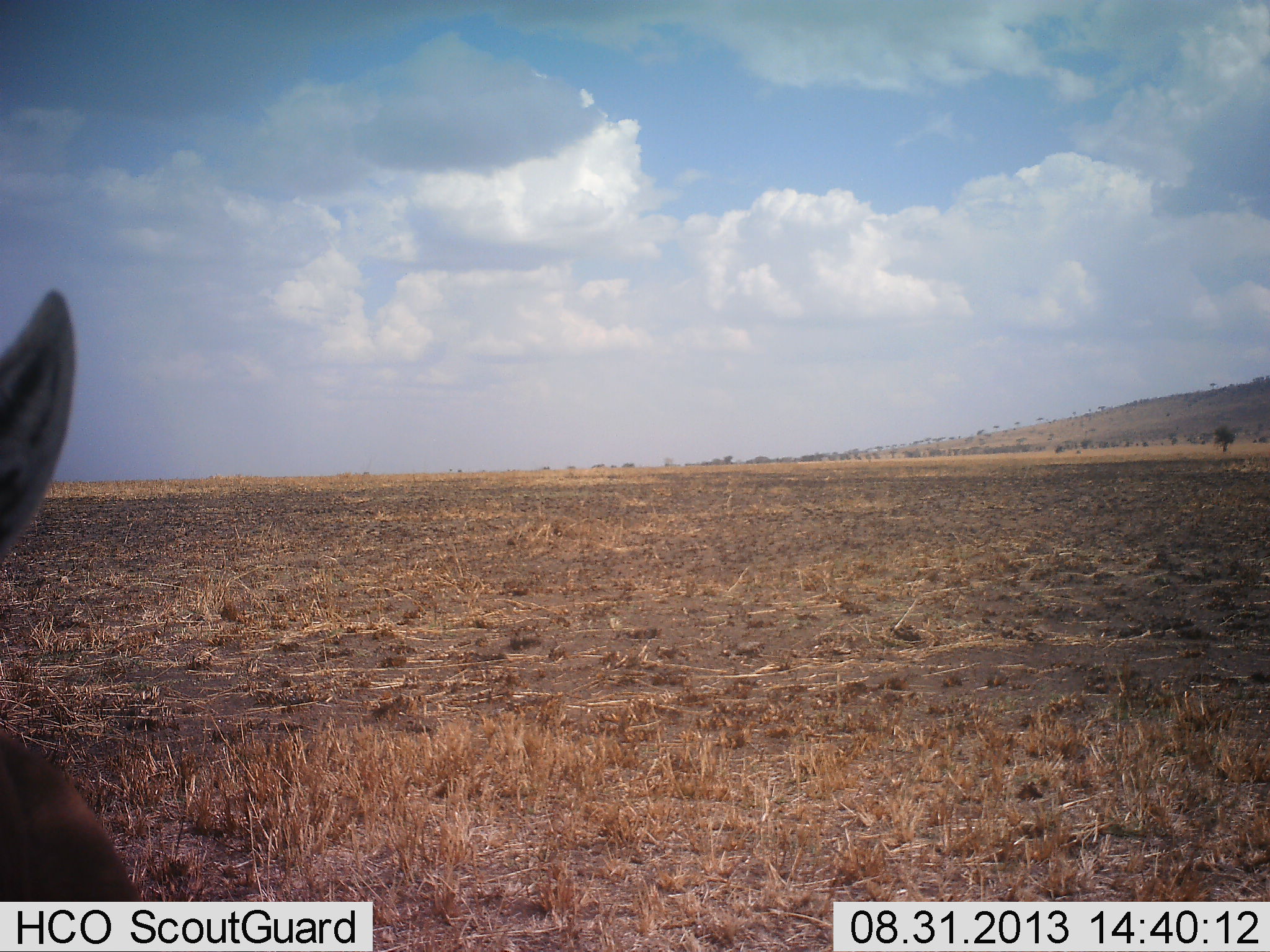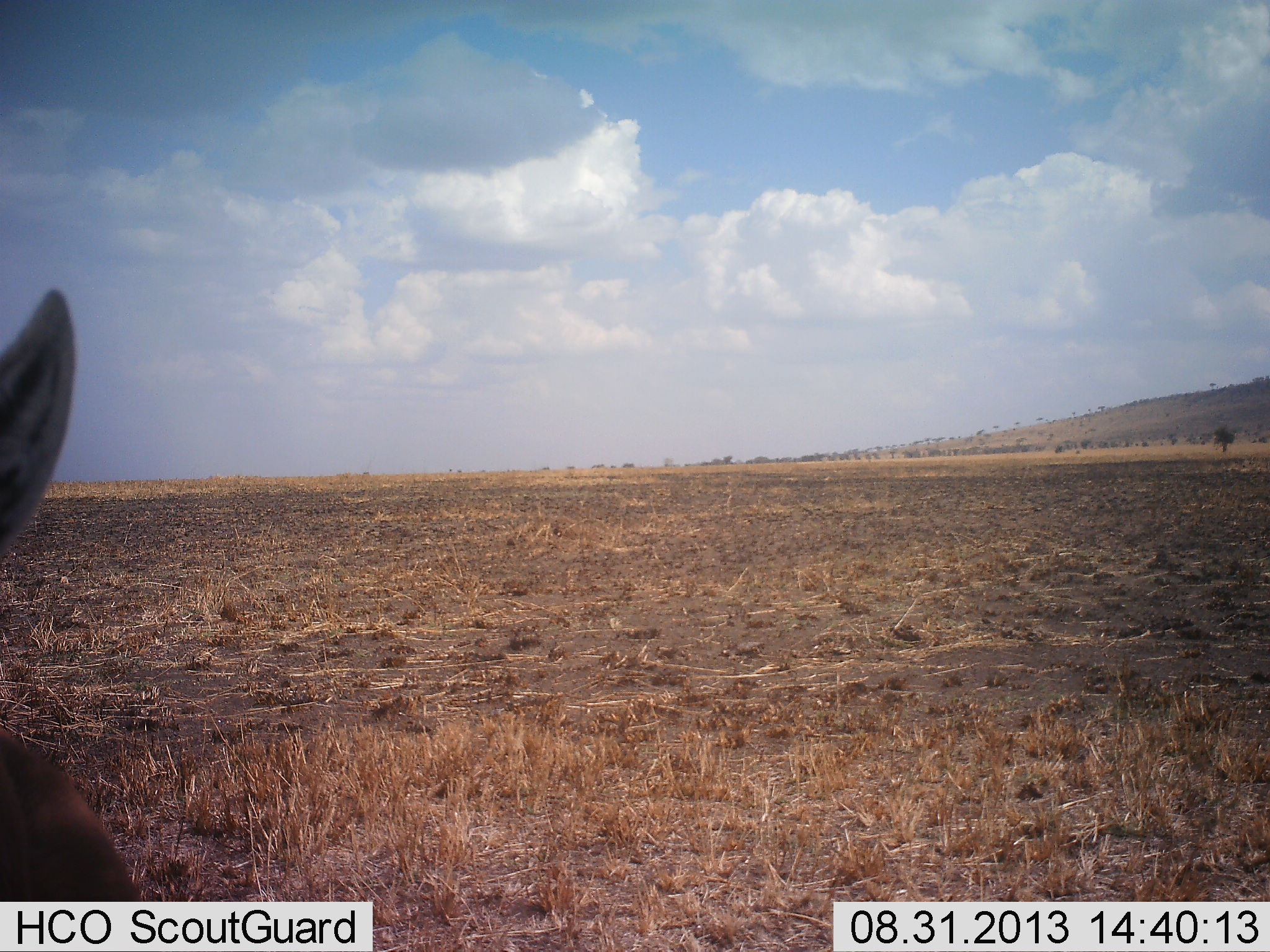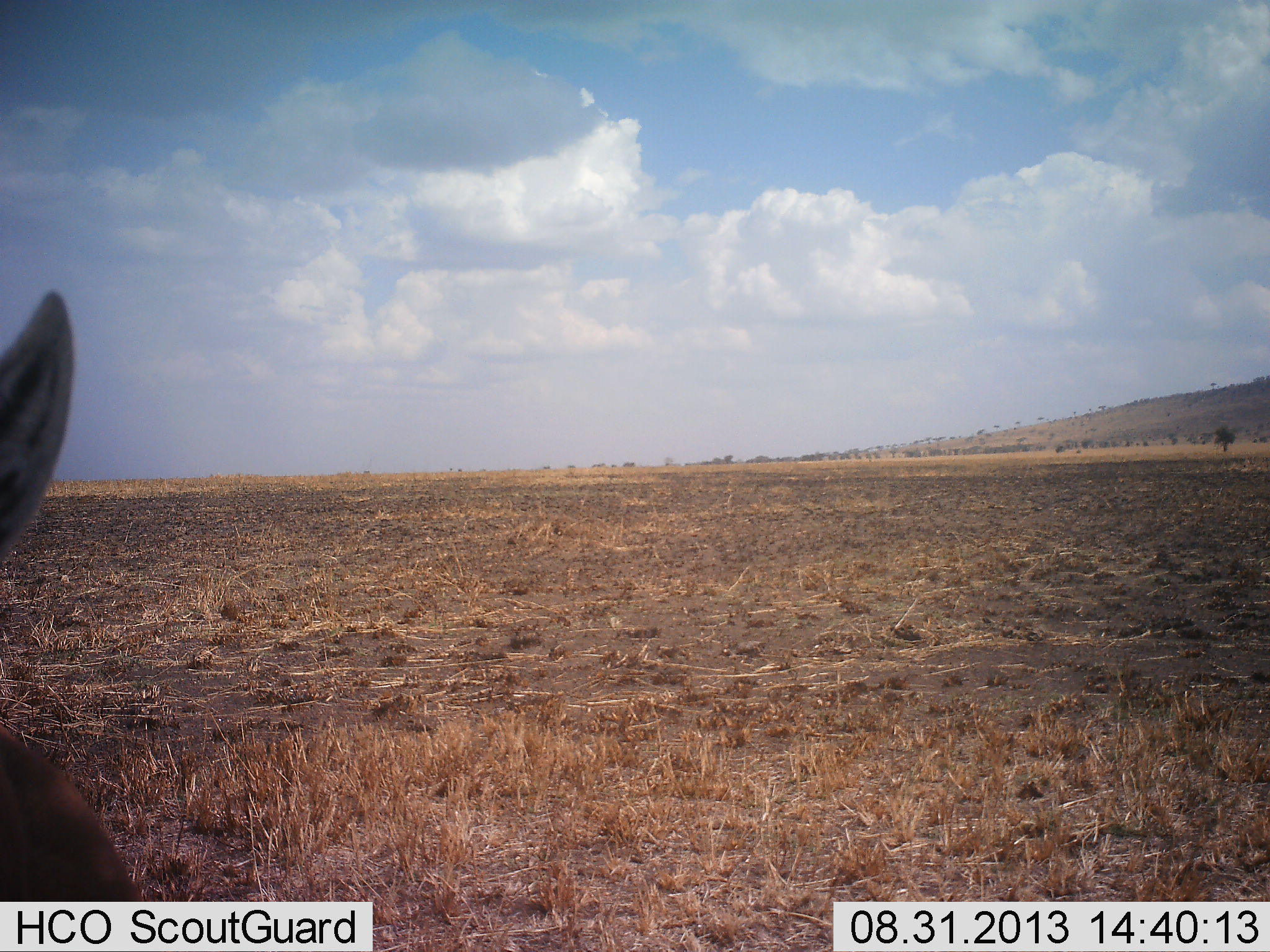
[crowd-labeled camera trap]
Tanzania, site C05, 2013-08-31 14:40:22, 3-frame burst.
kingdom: Animalia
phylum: Chordata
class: Mammalia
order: Artiodactyla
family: Bovidae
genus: Eudorcas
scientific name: Eudorcas thomsonii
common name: thomson's gazelle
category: gazellethomsons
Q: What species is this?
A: Gazellethomsons (thomson's gazelle) (Eudorcas thomsonii).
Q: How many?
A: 1.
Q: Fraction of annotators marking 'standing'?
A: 80%.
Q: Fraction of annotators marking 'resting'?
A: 20%.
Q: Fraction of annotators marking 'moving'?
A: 0%.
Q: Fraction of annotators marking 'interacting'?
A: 0%.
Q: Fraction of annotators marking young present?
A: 0%.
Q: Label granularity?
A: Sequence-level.